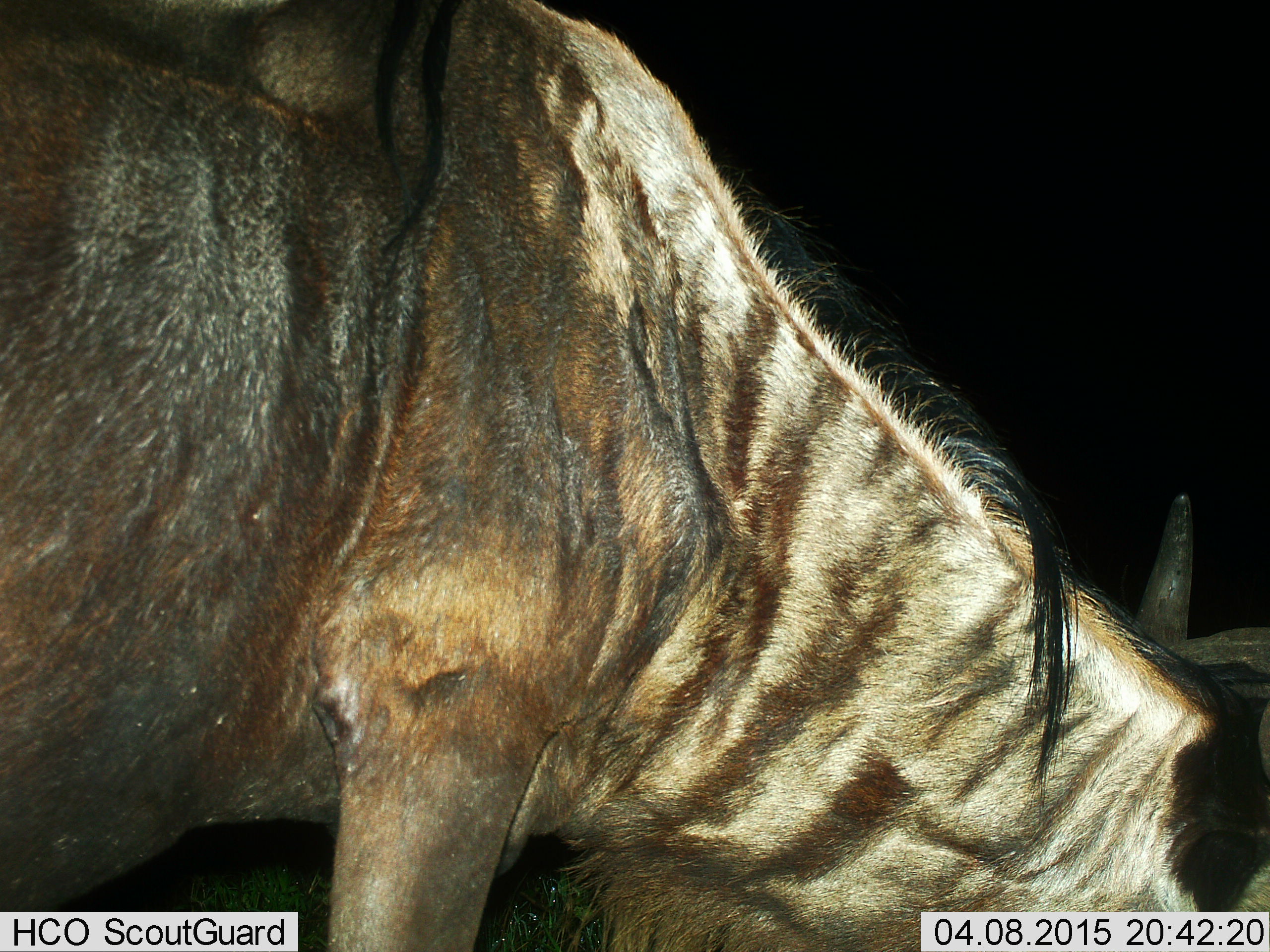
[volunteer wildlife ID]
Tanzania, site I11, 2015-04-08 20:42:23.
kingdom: Animalia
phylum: Chordata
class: Mammalia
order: Artiodactyla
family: Bovidae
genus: Connochaetes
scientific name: Connochaetes taurinus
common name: blue wildebeest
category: wildebeest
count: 1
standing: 80%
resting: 10%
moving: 0%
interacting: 0%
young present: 0%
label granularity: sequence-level